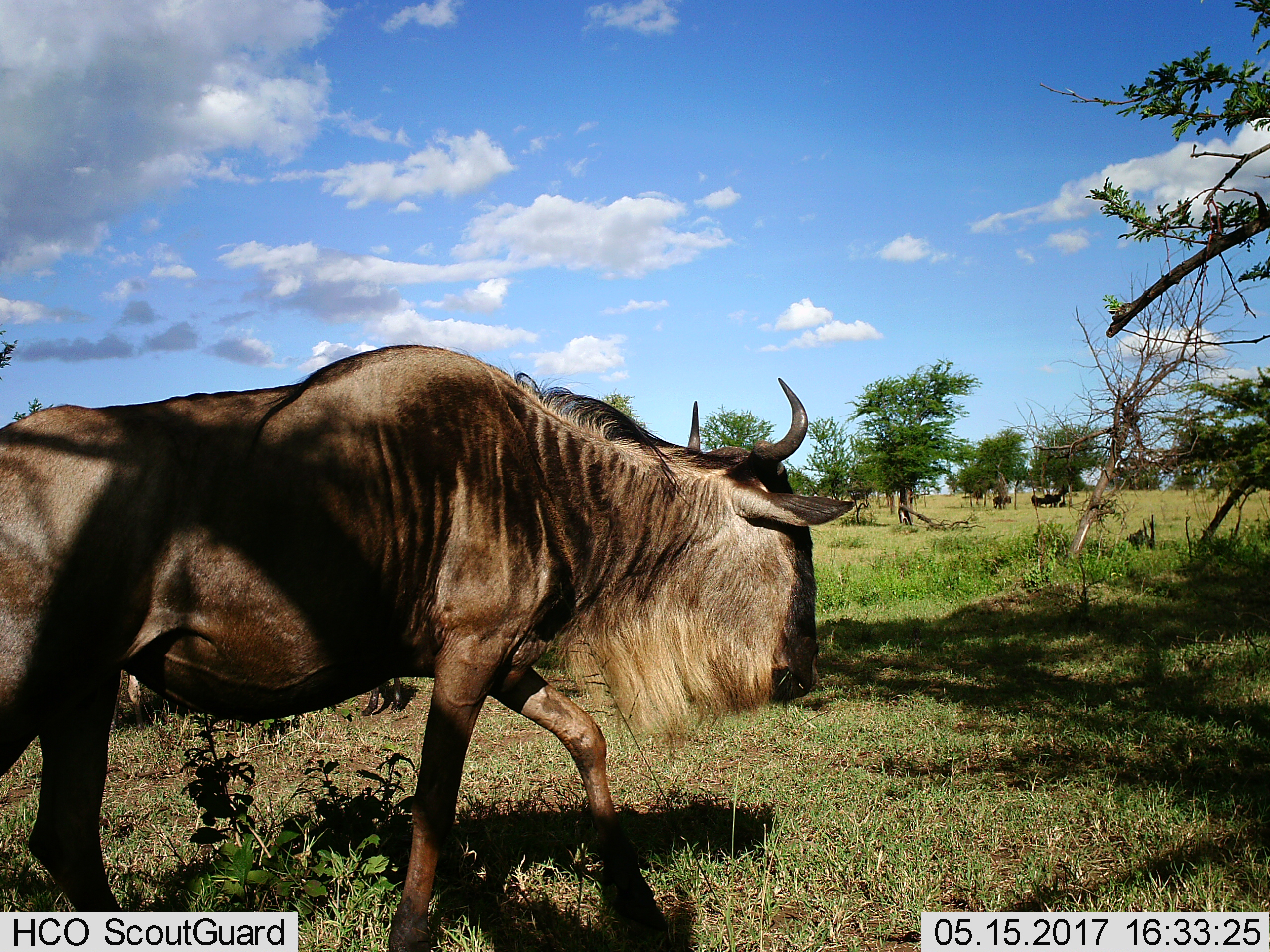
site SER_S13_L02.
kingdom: Animalia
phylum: Chordata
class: Mammalia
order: Artiodactyla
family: Bovidae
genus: Connochaetes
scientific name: Connochaetes taurinus taurinus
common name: blue wildebeest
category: wildebeestblue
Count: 3.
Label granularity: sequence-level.